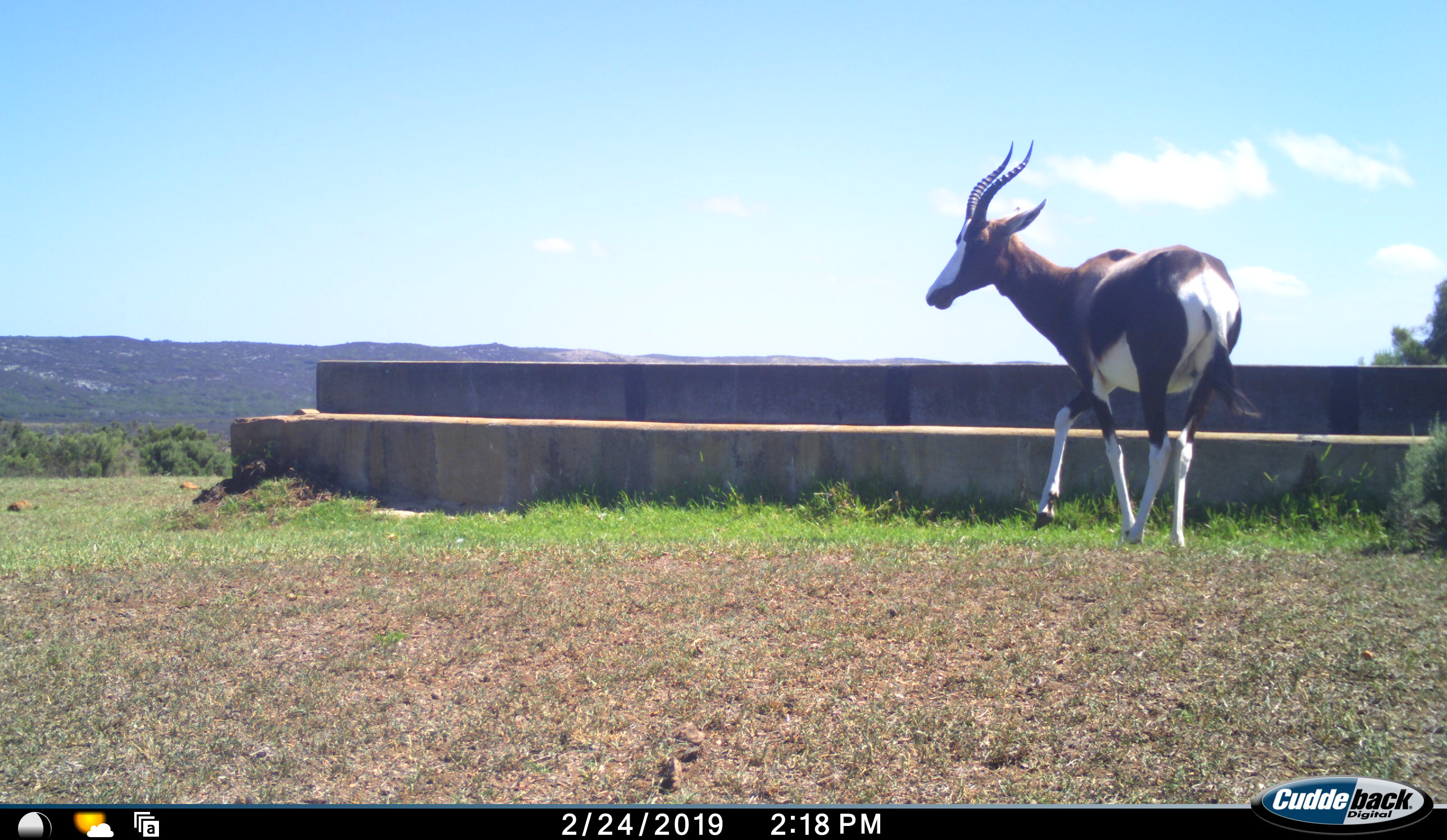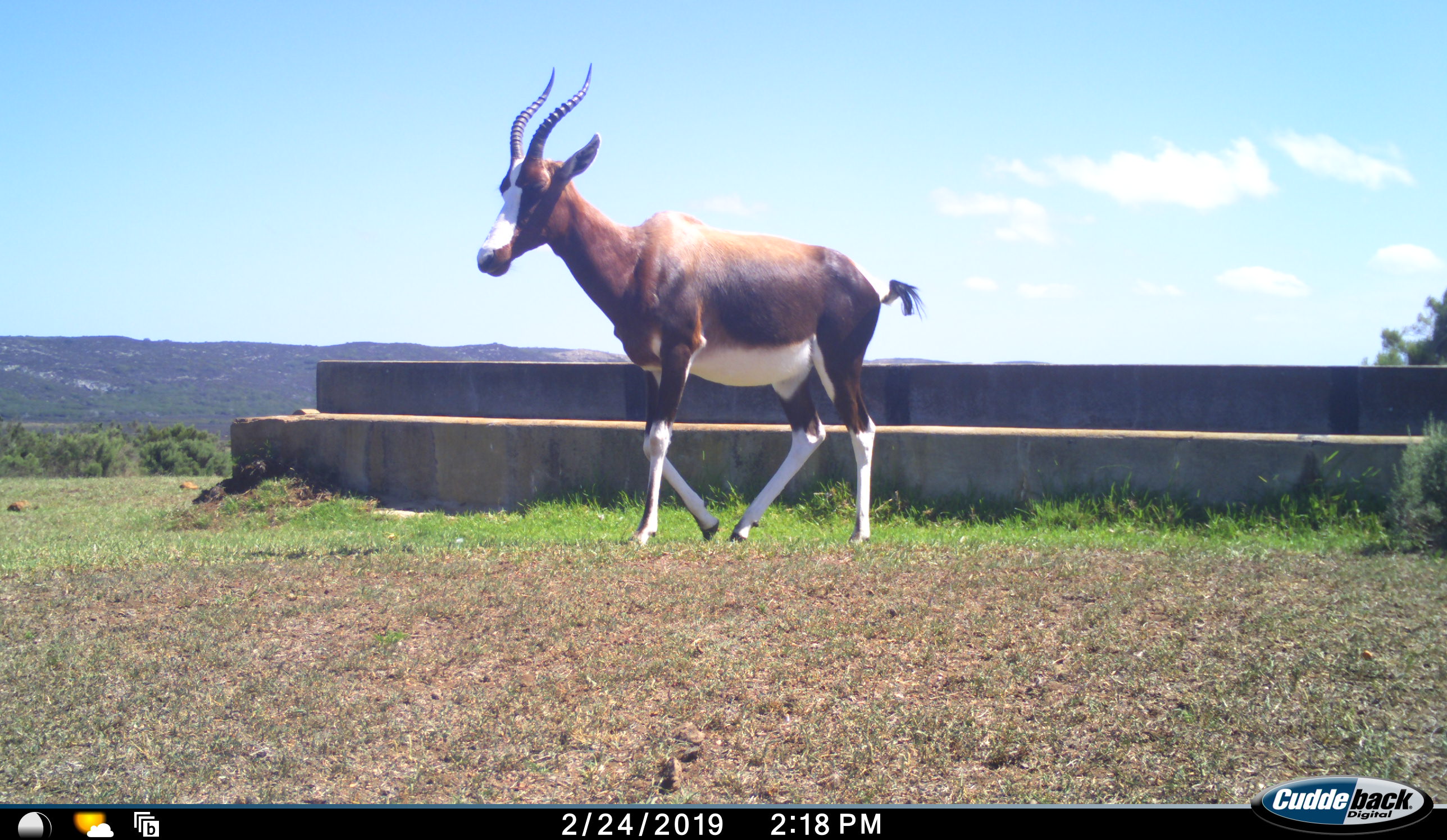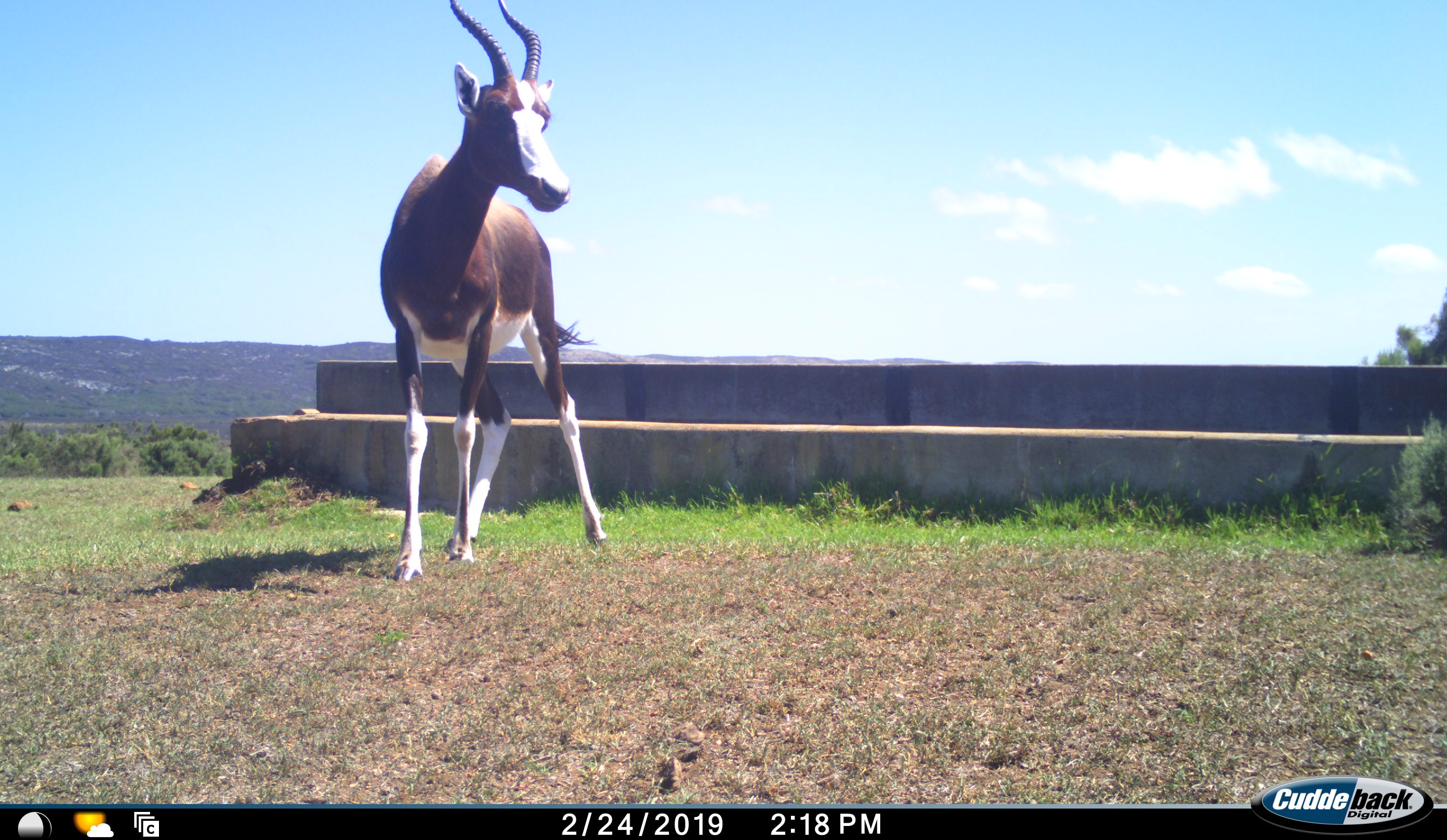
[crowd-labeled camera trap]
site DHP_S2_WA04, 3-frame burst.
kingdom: Animalia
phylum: Chordata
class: Mammalia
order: Artiodactyla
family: Bovidae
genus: Damaliscus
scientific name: Damaliscus pygargus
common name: bontebok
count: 1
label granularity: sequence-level